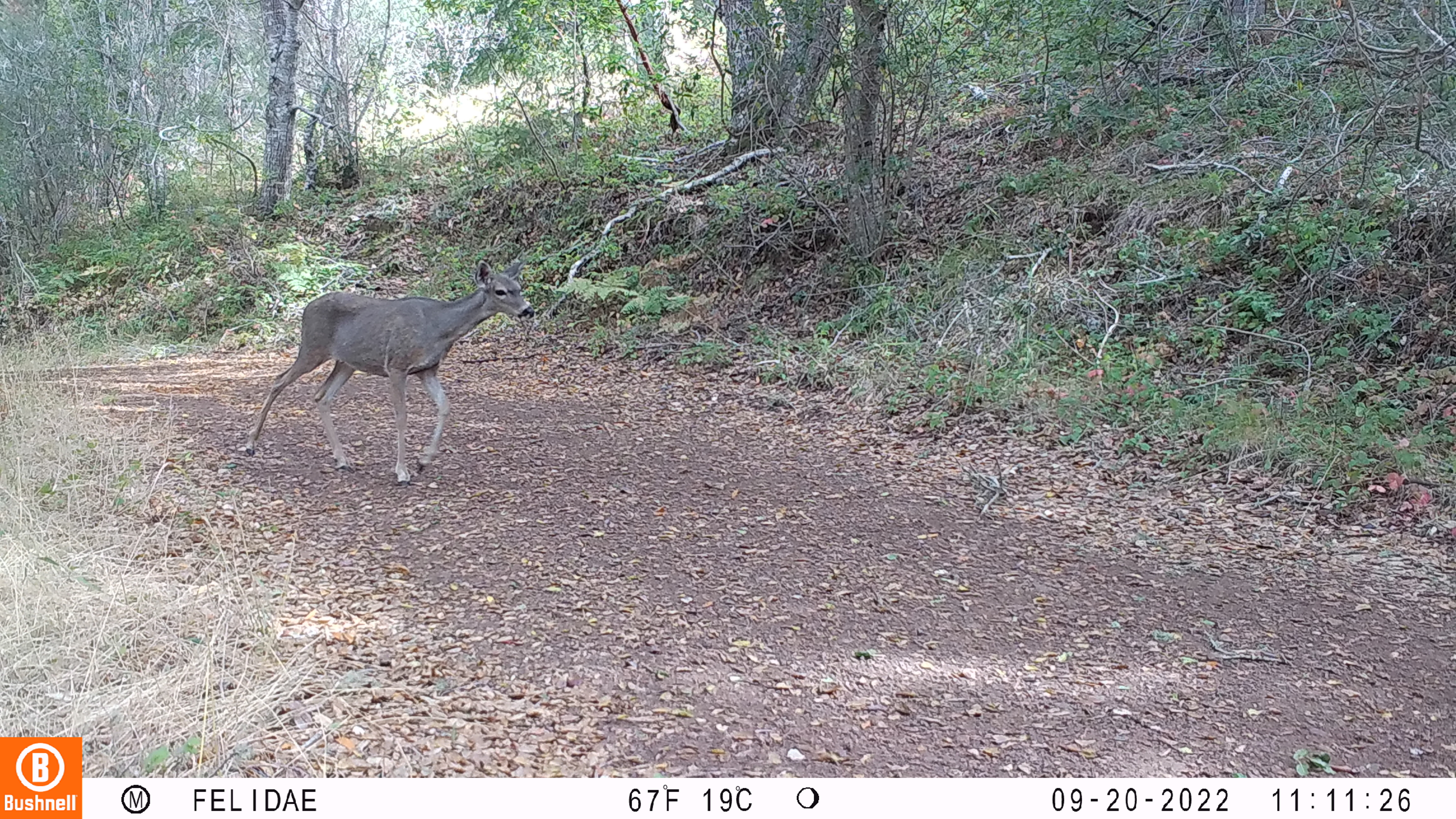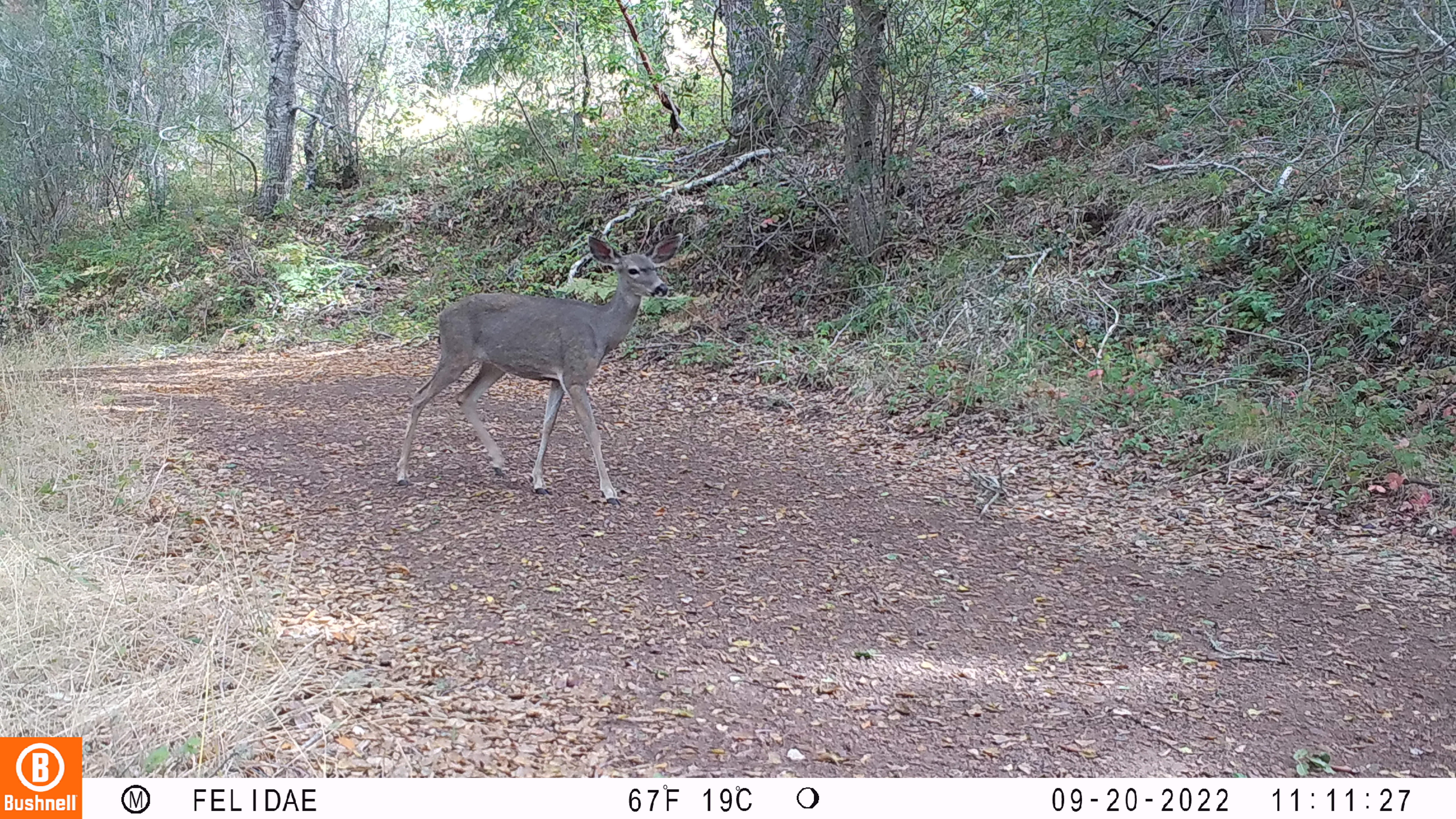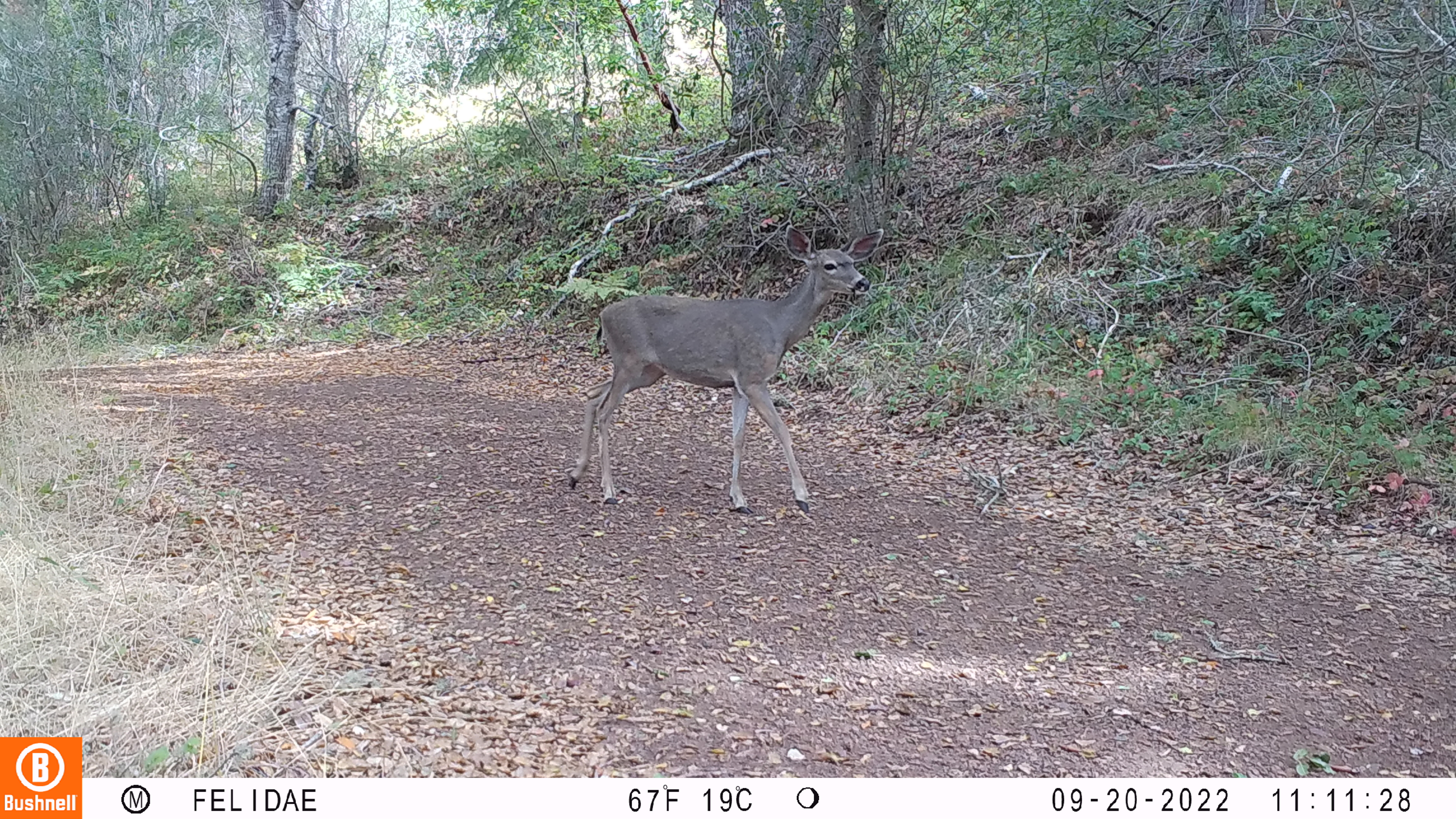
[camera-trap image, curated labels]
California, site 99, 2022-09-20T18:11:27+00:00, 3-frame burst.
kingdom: Animalia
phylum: Chordata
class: Mammalia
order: Artiodactyla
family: Cervidae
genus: Odocoileus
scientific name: Odocoileus hemionus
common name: mule deer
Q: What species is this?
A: Mule deer (Odocoileus hemionus).